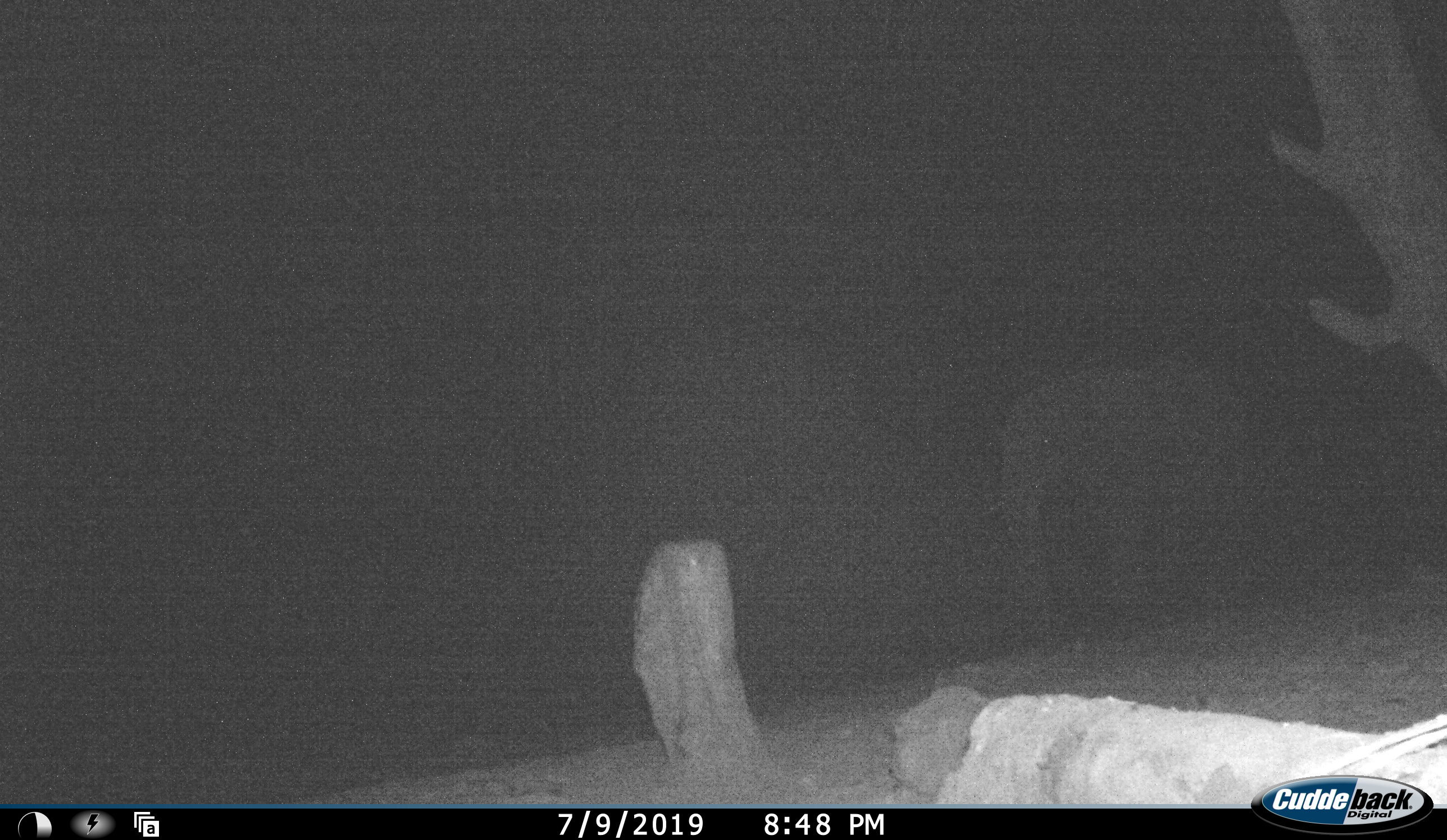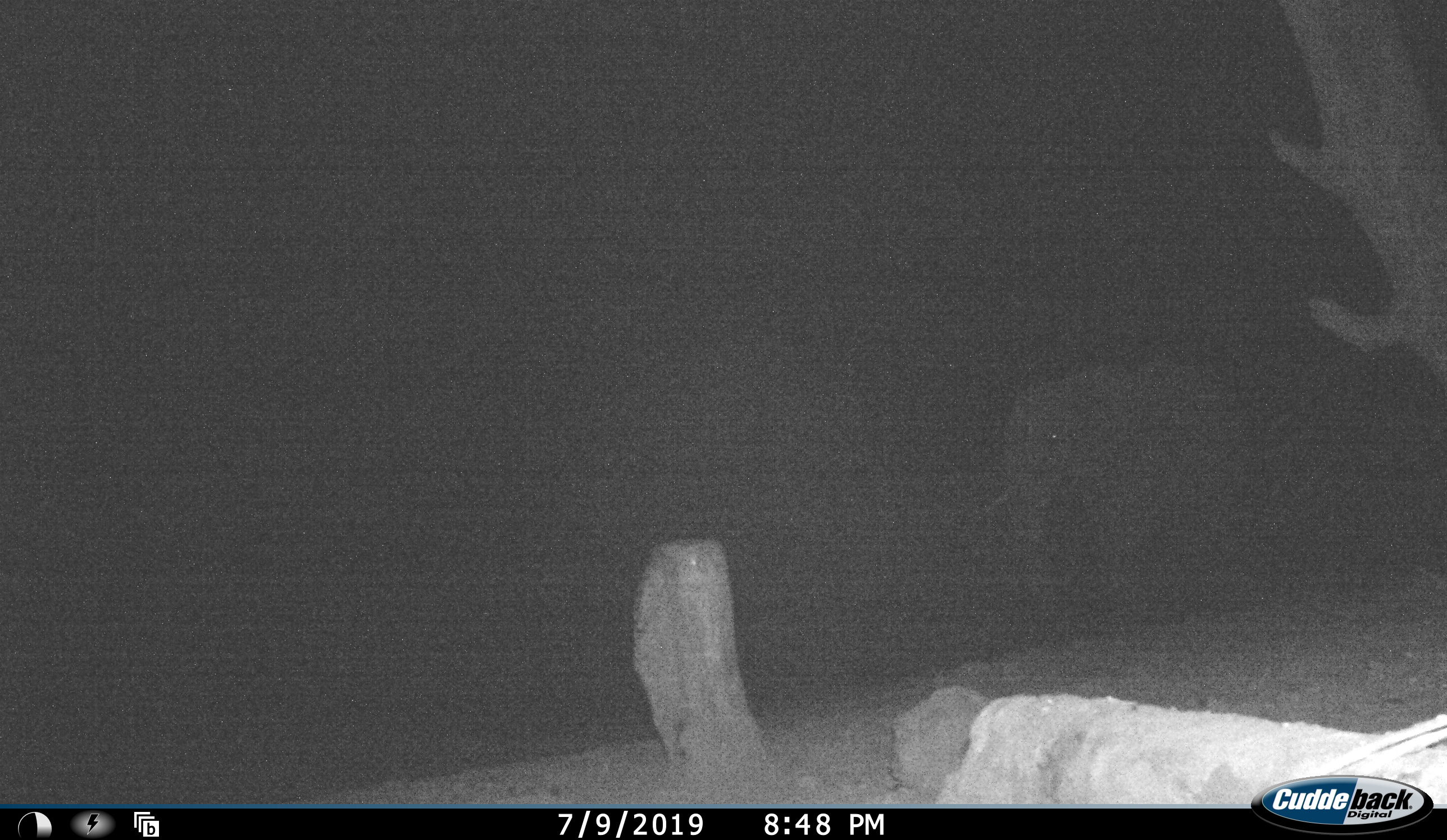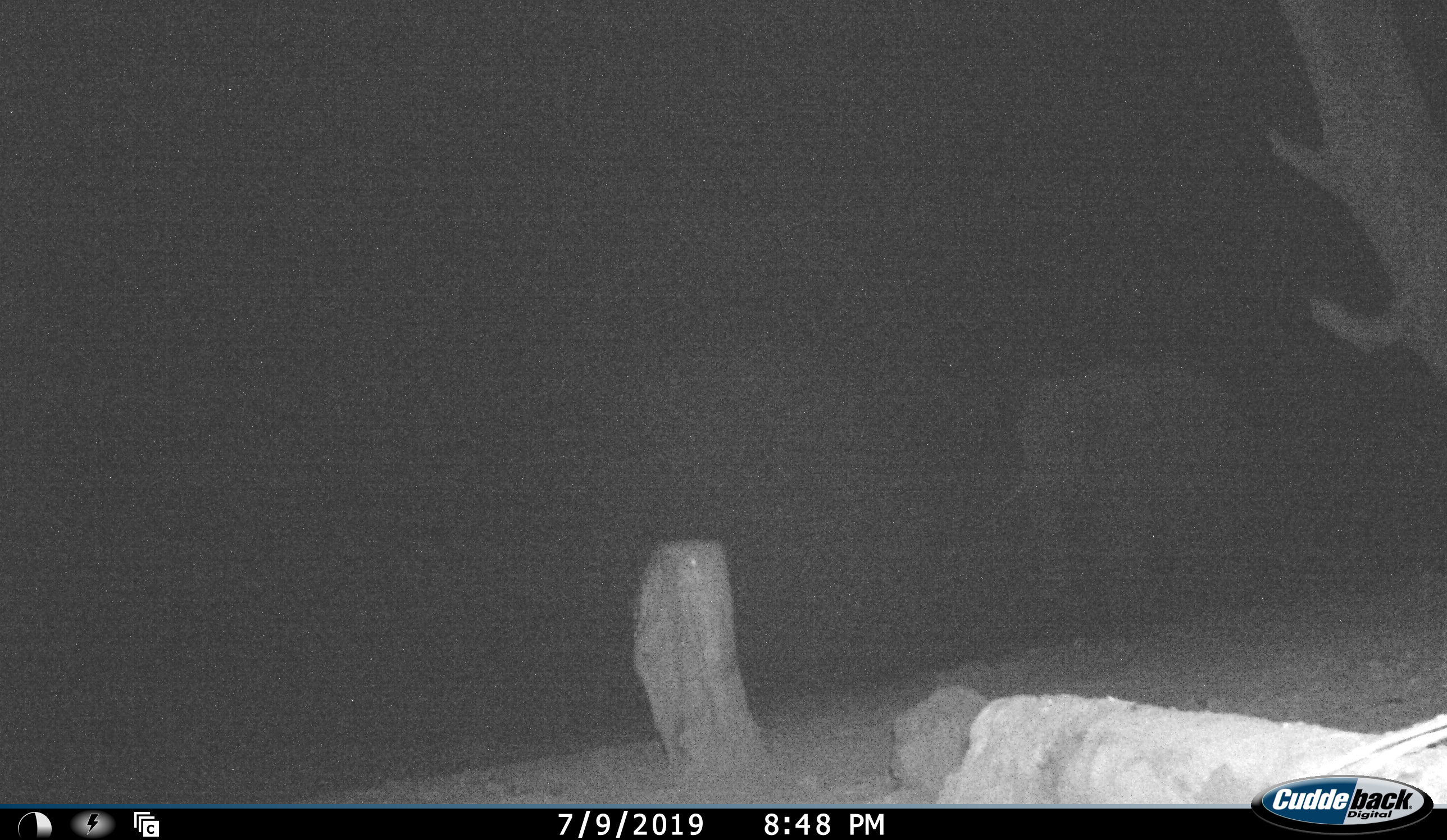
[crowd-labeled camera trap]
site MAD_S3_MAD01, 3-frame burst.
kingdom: Animalia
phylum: Chordata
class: Mammalia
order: Proboscidea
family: Elephantidae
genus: Loxodonta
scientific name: Loxodonta africana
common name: african bush elephant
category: elephant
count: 1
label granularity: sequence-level